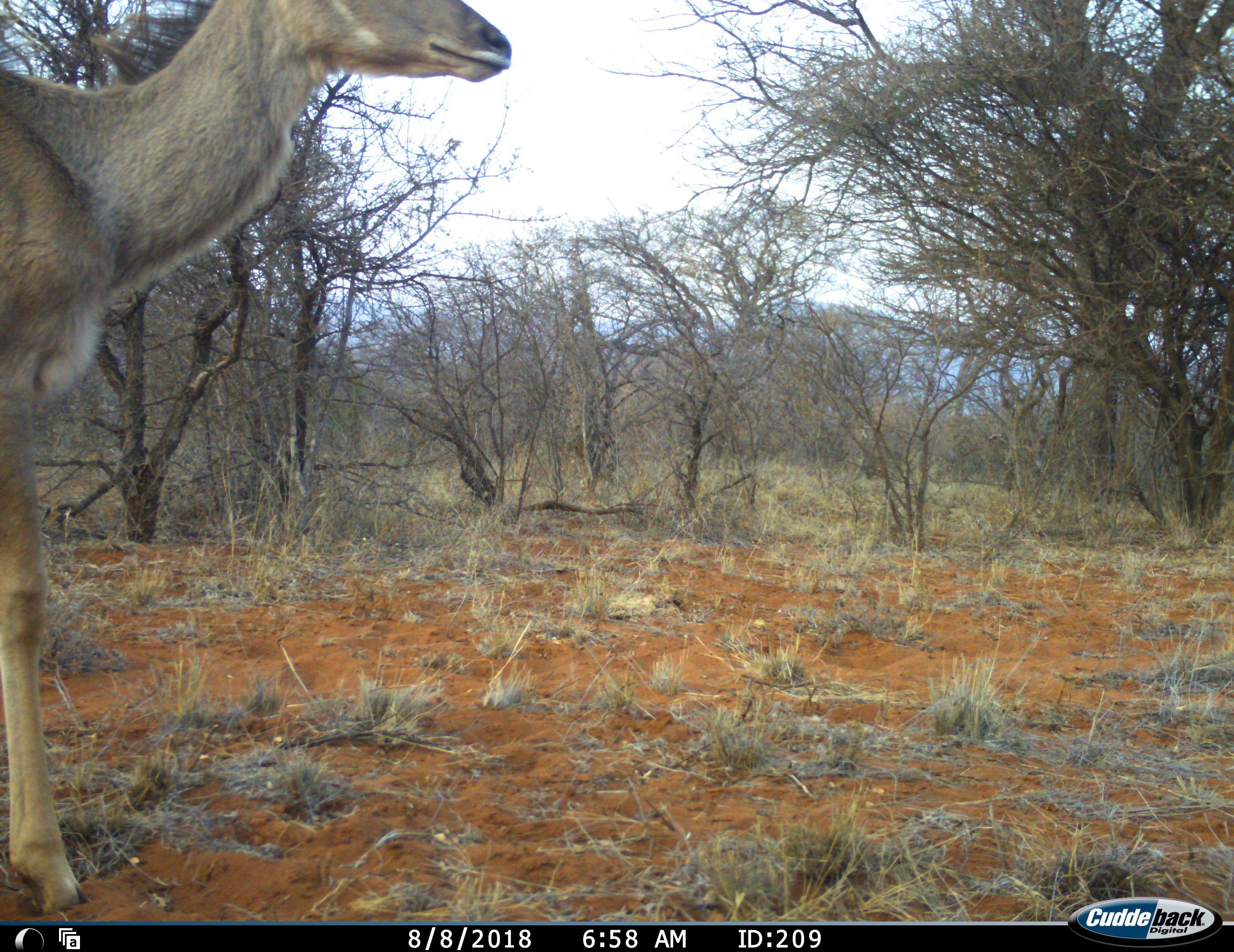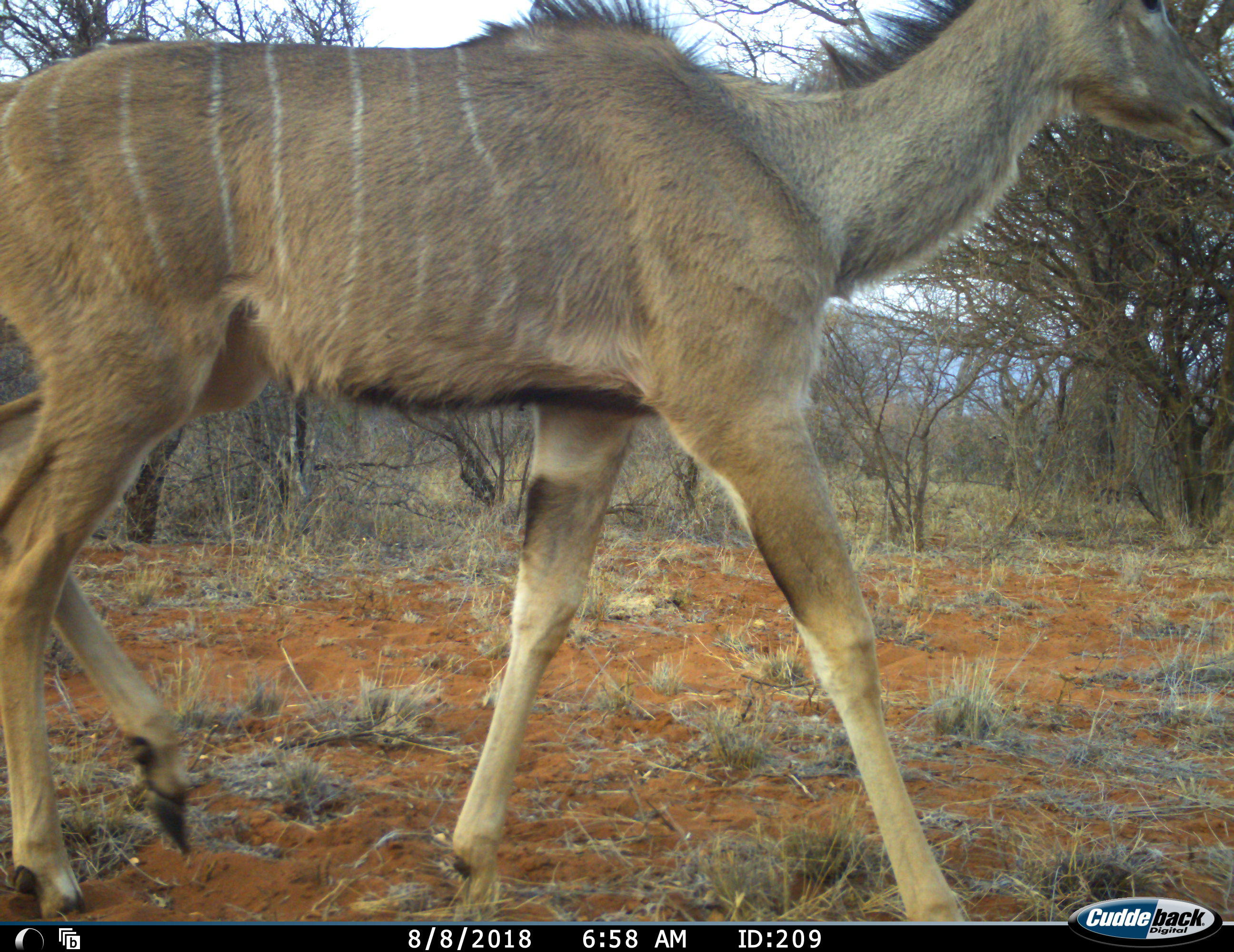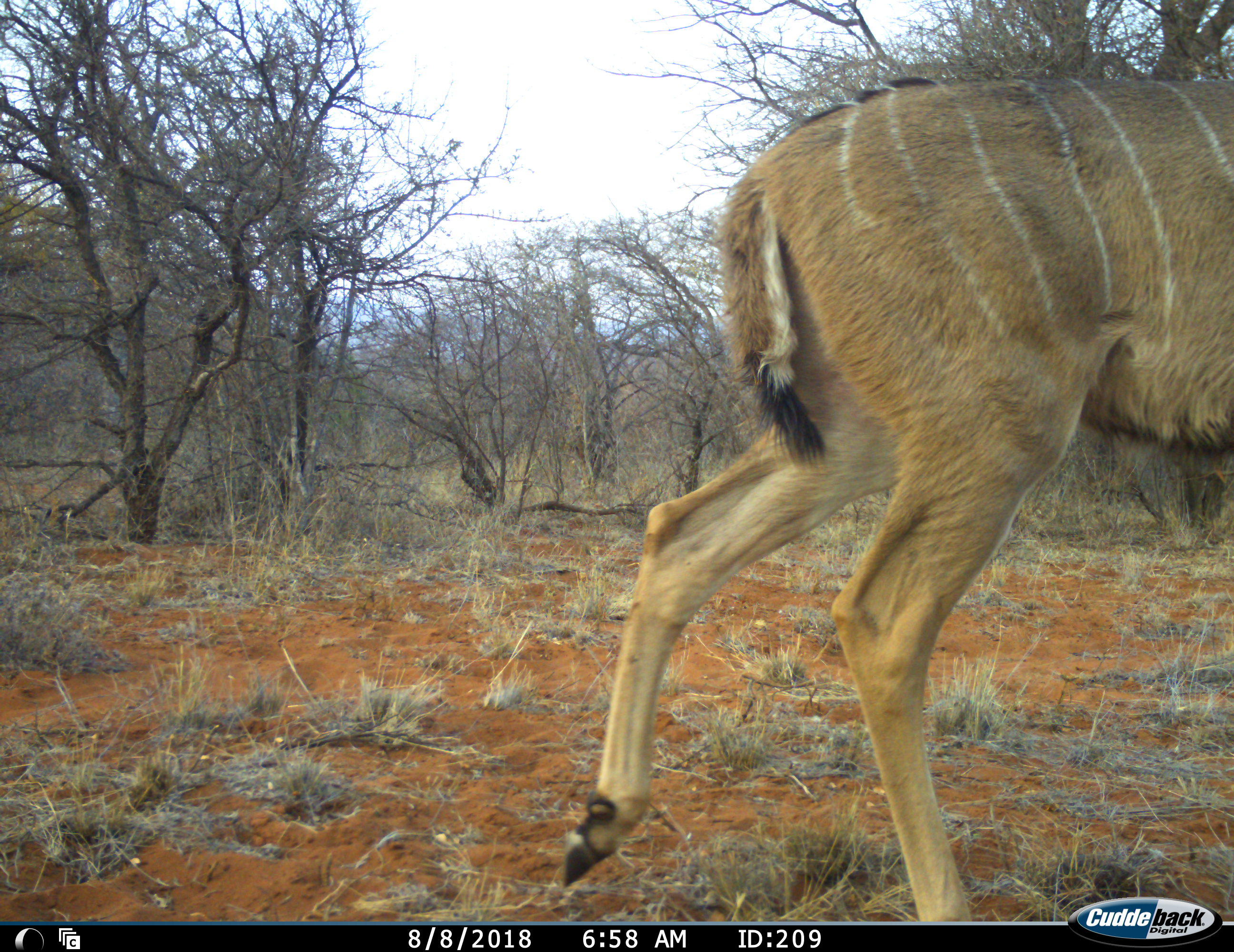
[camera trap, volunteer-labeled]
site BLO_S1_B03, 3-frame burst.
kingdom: Animalia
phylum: Chordata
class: Mammalia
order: Artiodactyla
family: Bovidae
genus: Tragelaphus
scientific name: Tragelaphus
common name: kudu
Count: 1.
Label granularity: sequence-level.